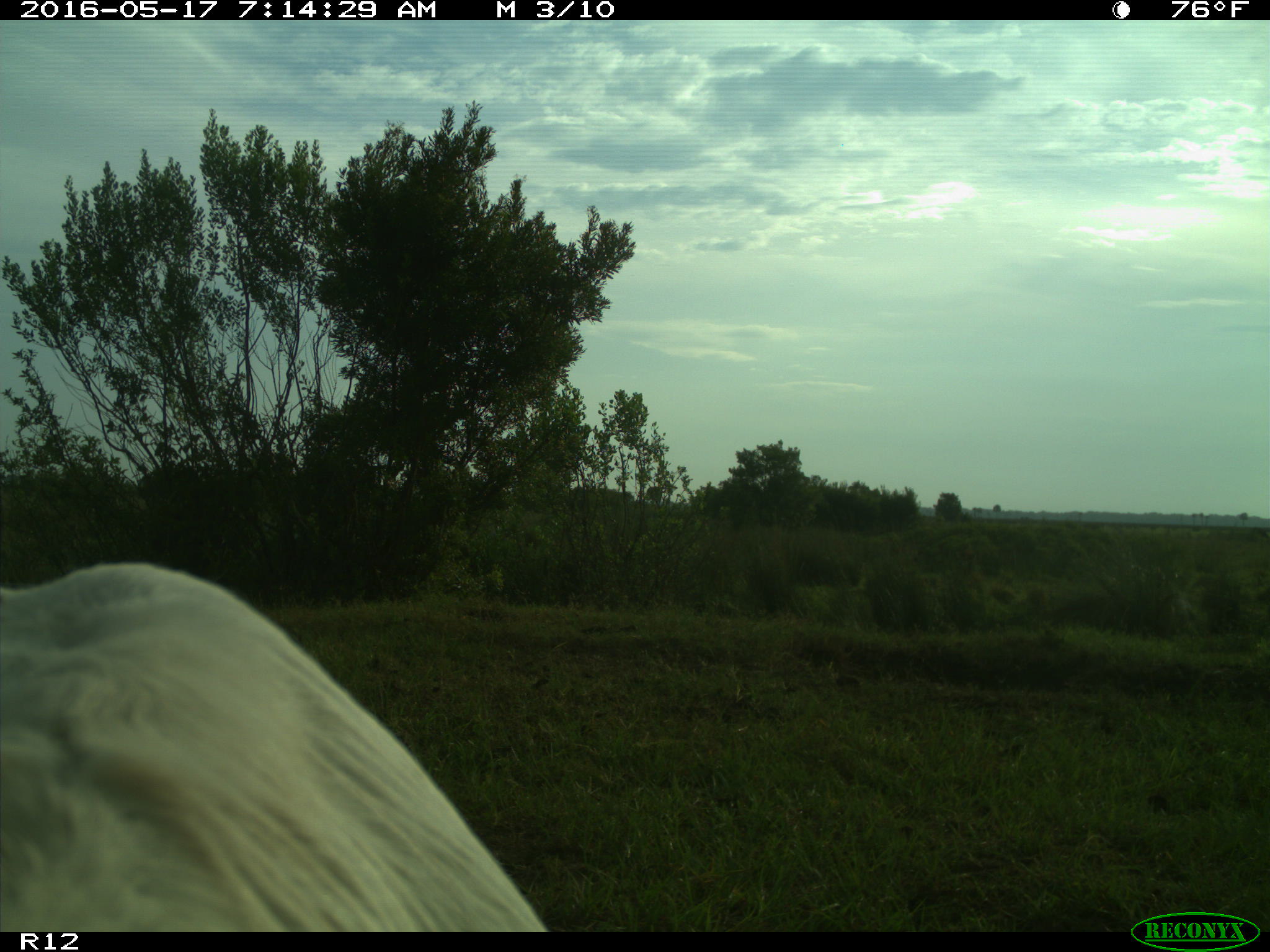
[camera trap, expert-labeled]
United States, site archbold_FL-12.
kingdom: Animalia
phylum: Chordata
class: Mammalia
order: Artiodactyla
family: Bovidae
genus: Bos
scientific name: Bos taurus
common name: domestic cow